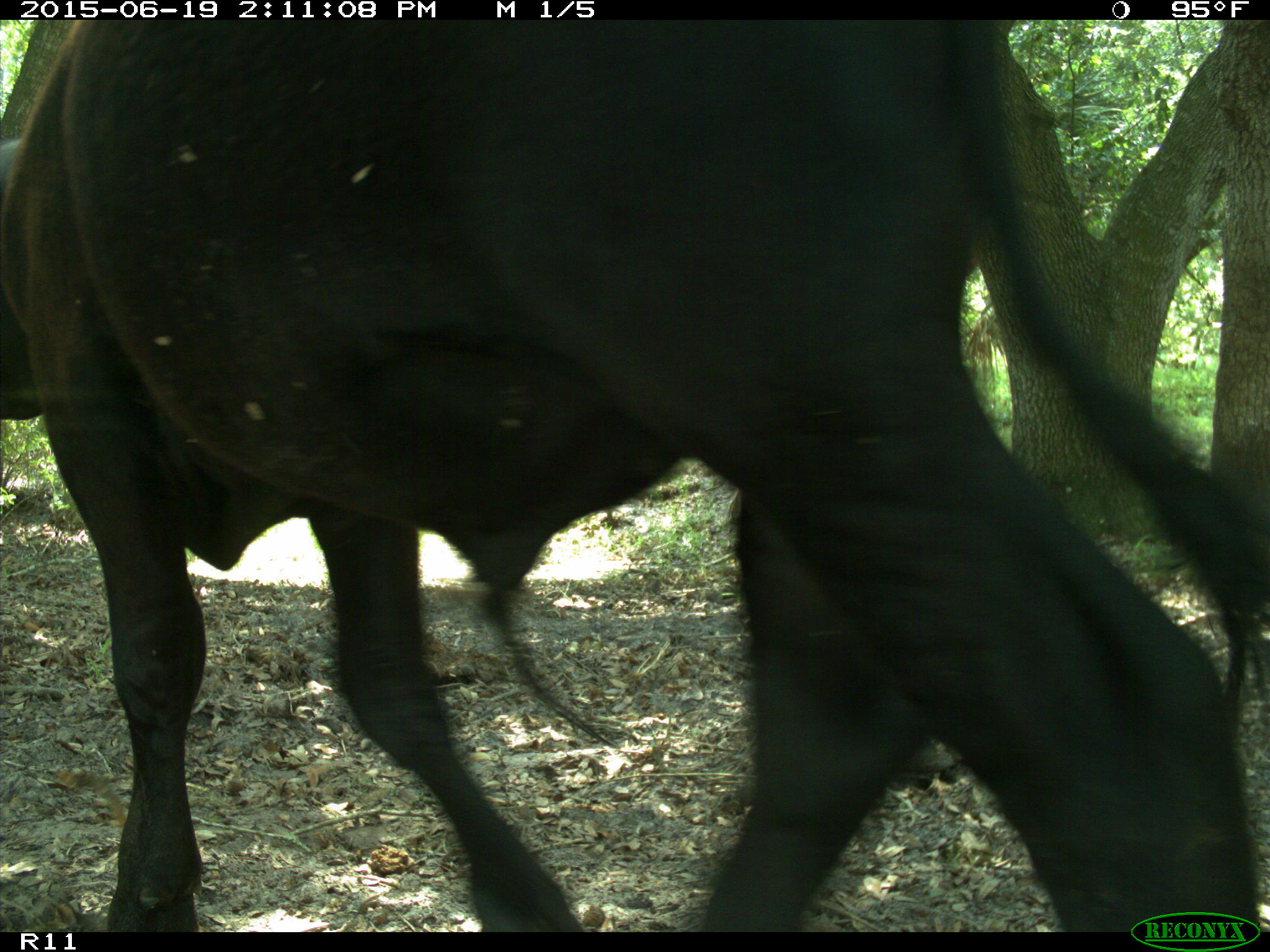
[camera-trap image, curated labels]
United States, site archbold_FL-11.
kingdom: Animalia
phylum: Chordata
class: Mammalia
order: Artiodactyla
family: Bovidae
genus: Bos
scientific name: Bos taurus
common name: domestic cow